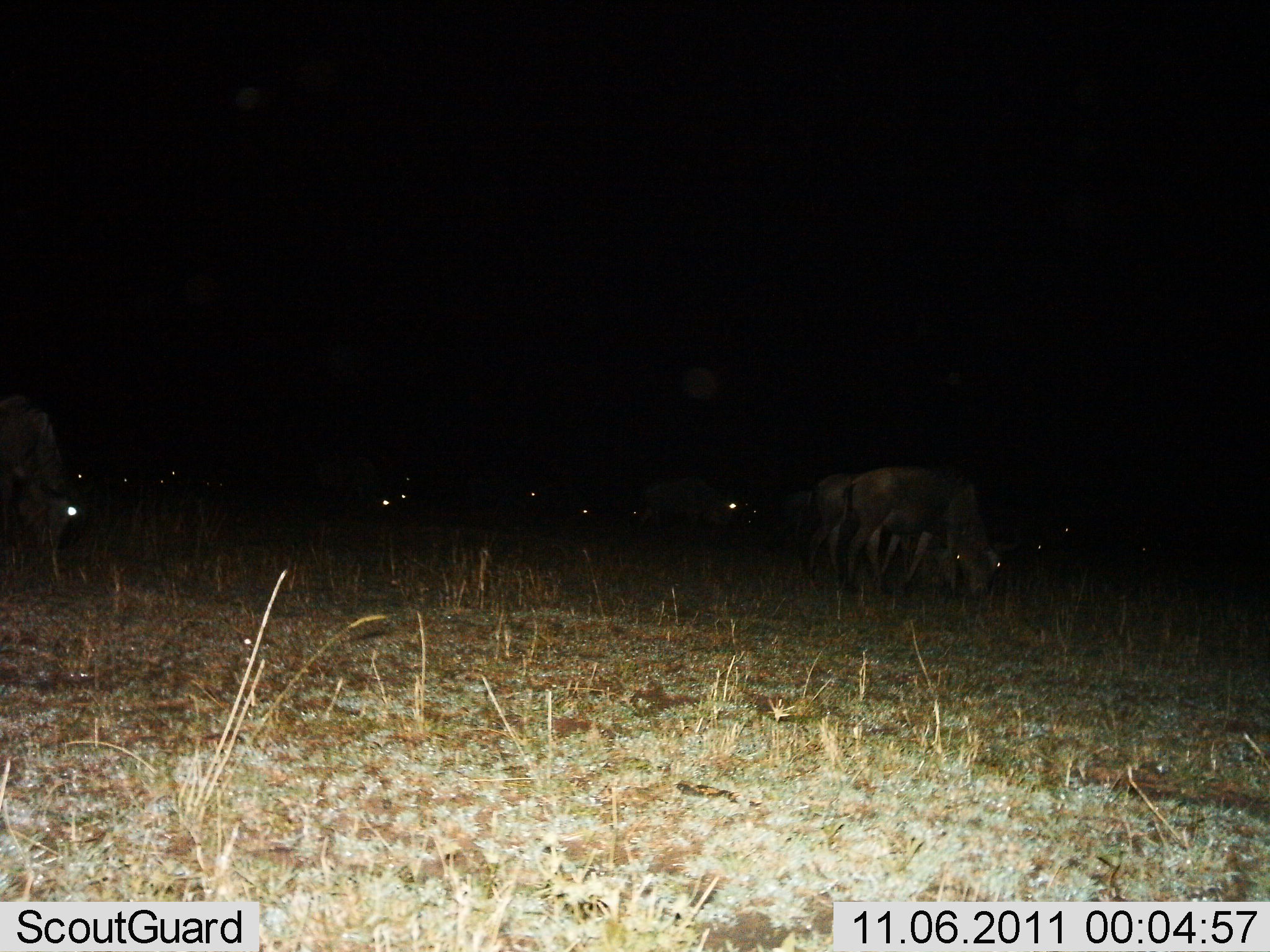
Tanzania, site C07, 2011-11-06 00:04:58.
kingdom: Animalia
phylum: Chordata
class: Mammalia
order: Artiodactyla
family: Bovidae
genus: Connochaetes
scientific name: Connochaetes taurinus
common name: blue wildebeest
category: wildebeest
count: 11-50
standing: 30%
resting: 0%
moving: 10%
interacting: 0%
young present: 0%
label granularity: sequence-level